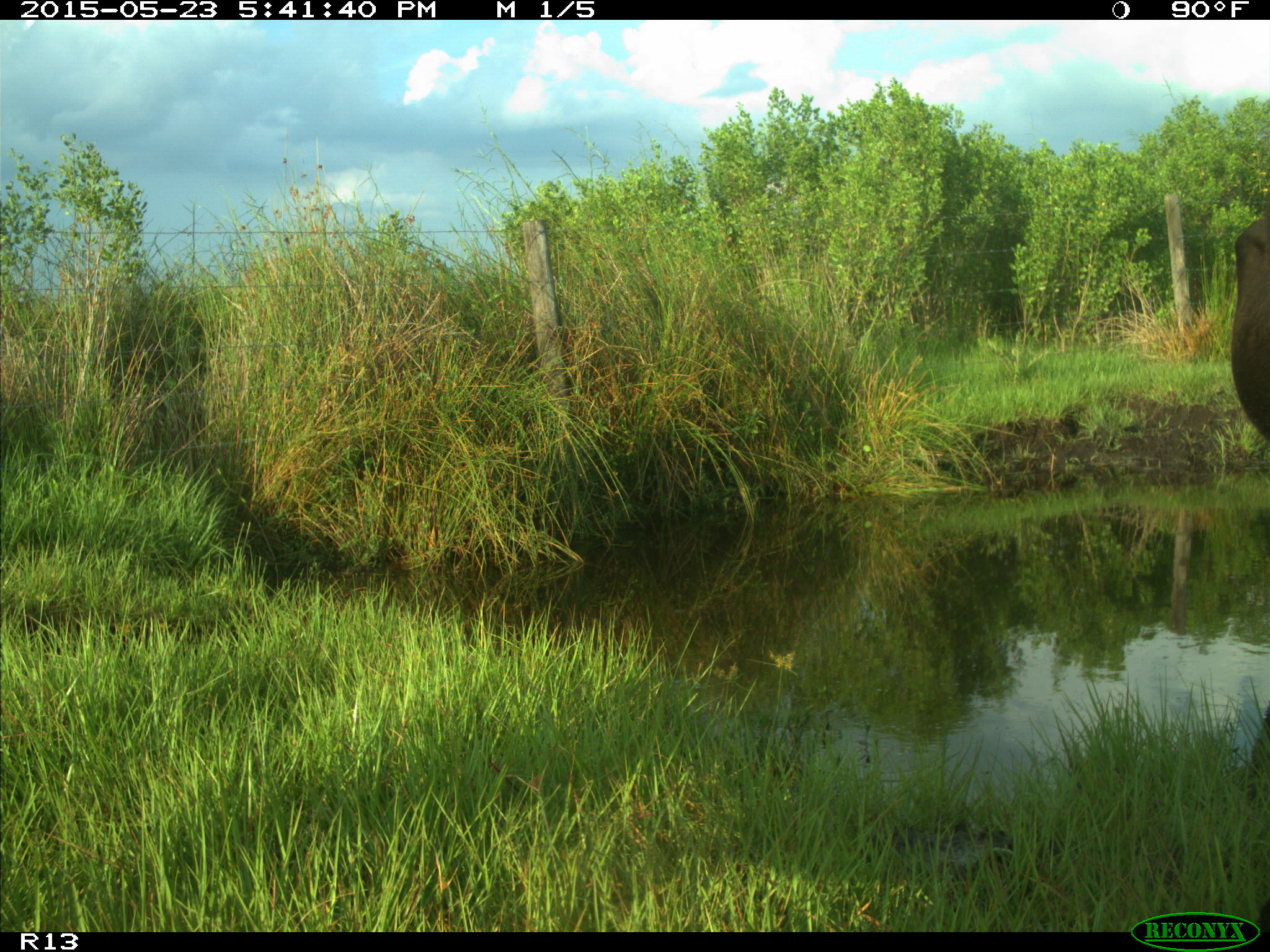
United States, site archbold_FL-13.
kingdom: Animalia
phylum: Chordata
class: Mammalia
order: Artiodactyla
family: Bovidae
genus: Bos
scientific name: Bos taurus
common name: domestic cow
Bos taurus (domestic cow).